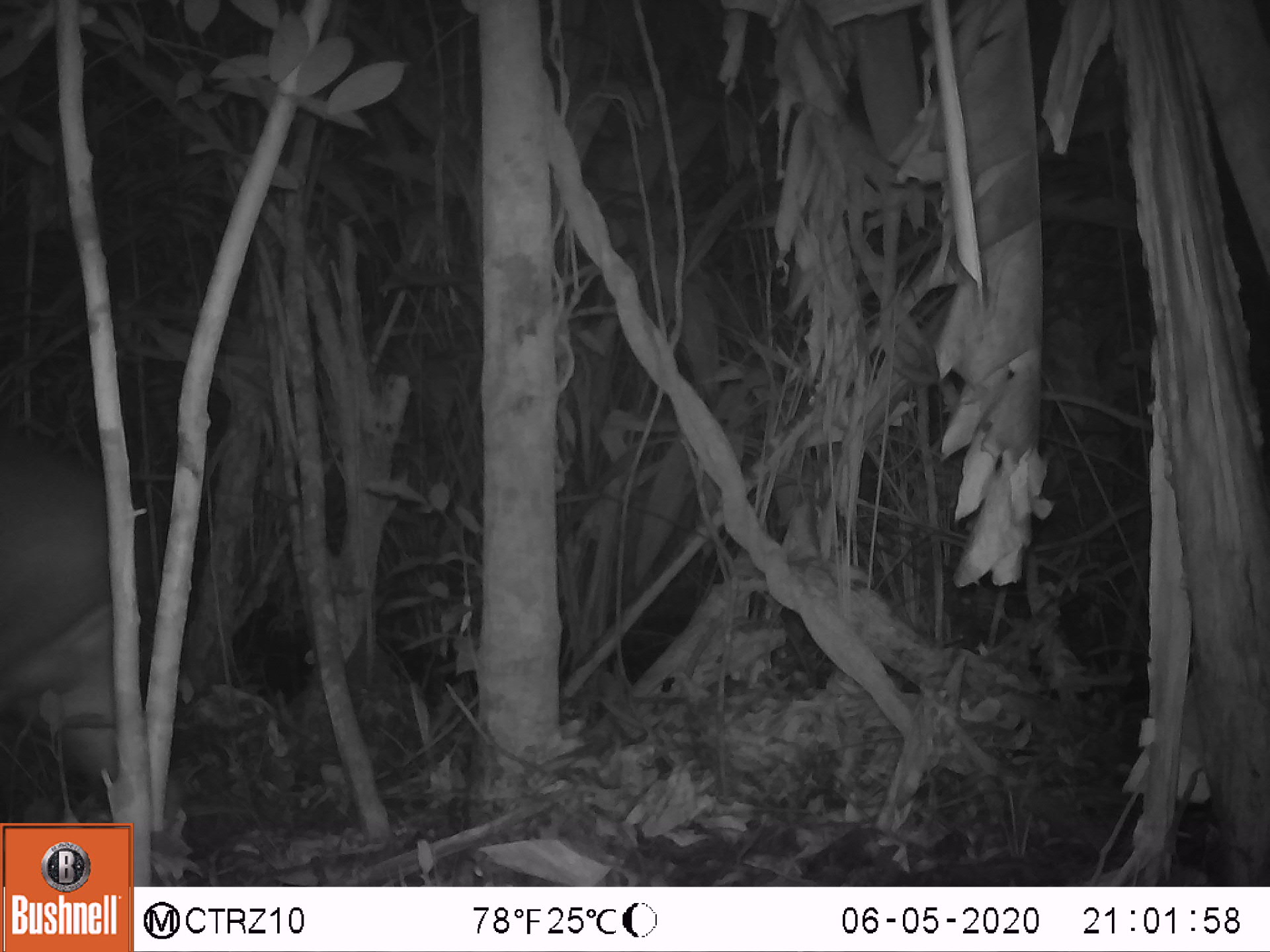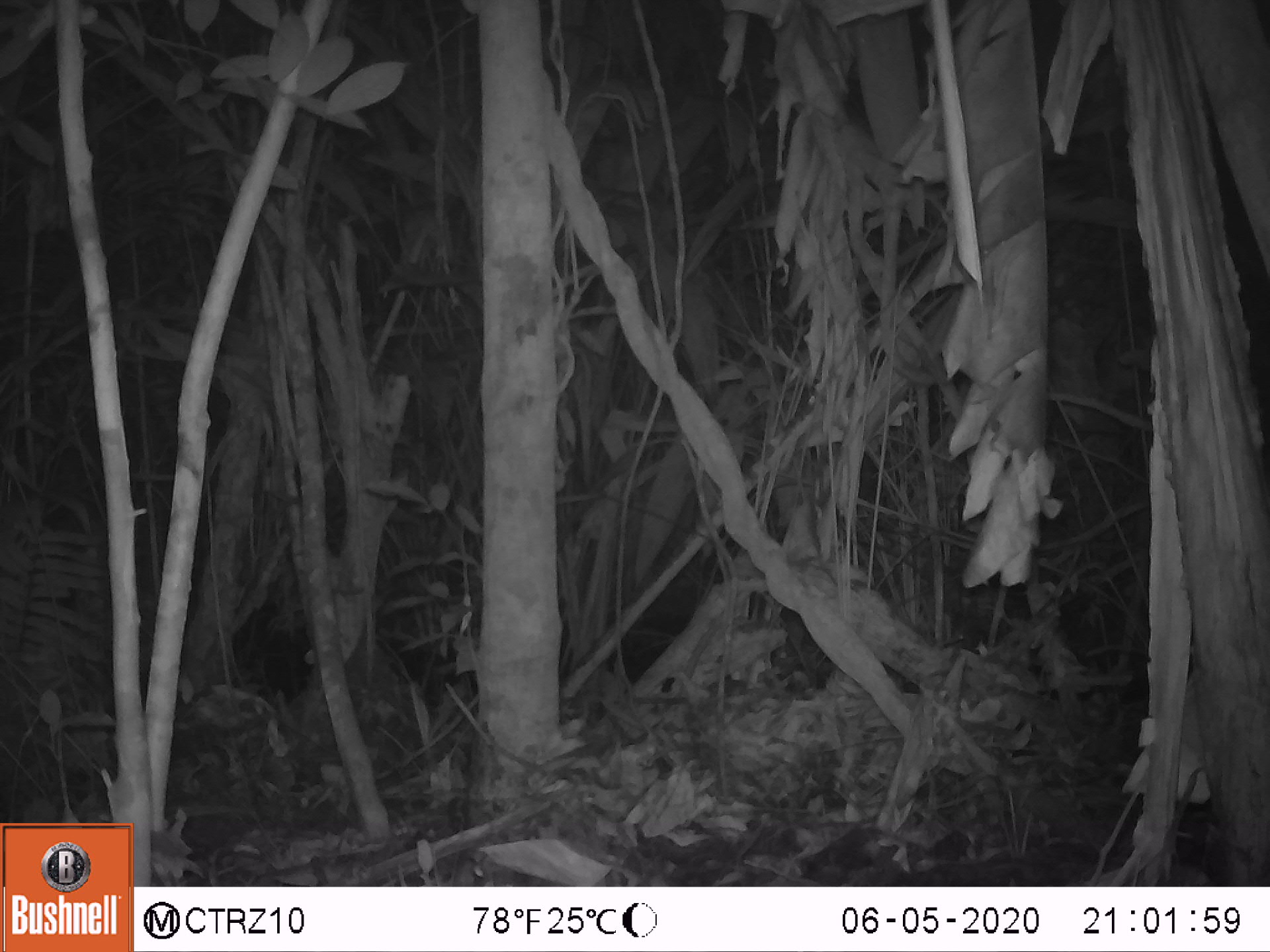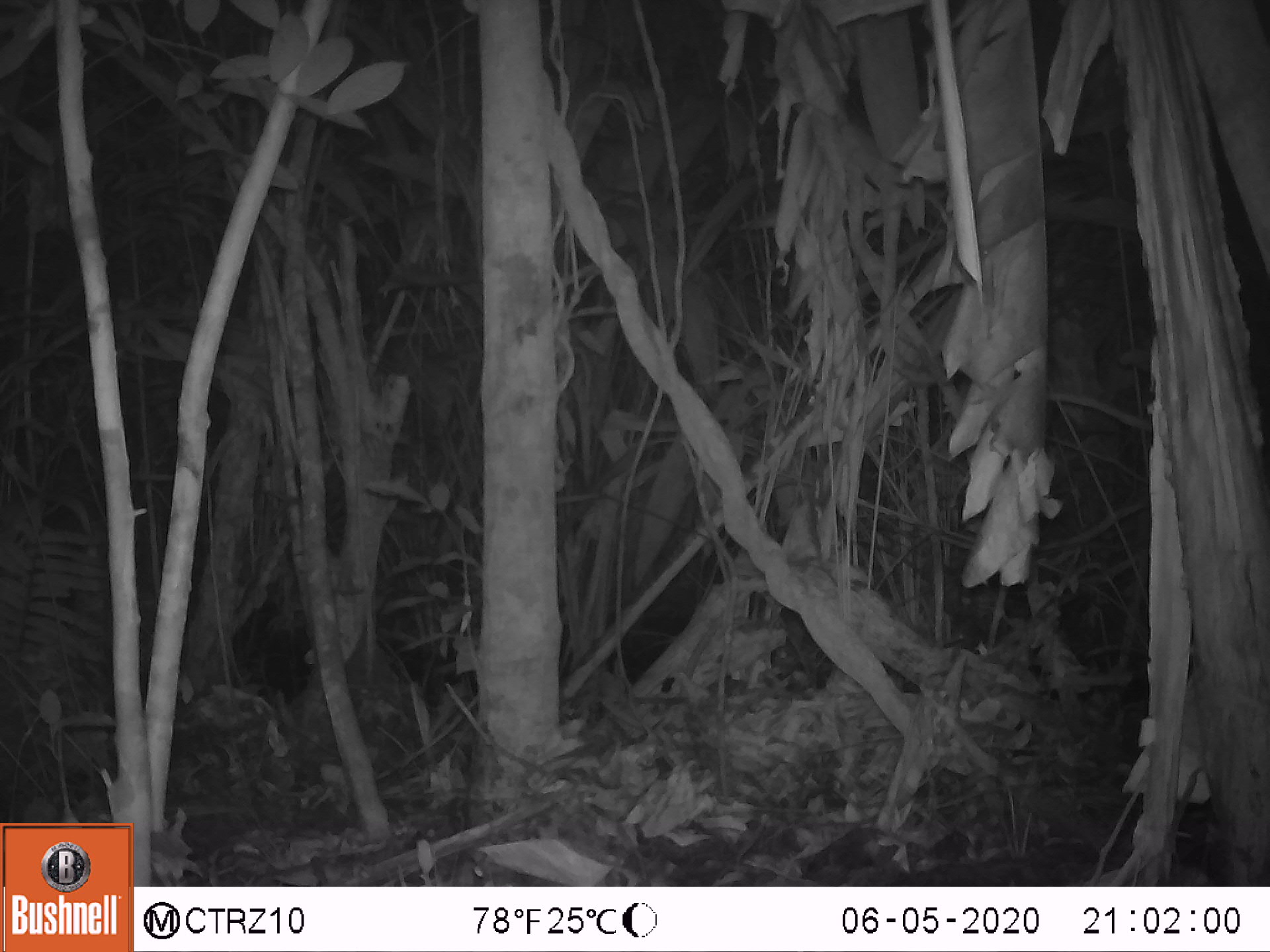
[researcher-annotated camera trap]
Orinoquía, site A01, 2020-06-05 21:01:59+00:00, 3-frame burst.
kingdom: Animalia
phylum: Chordata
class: Mammalia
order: Perissodactyla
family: Tapiridae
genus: Tapirus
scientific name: Tapirus terrestris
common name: lowland tapir